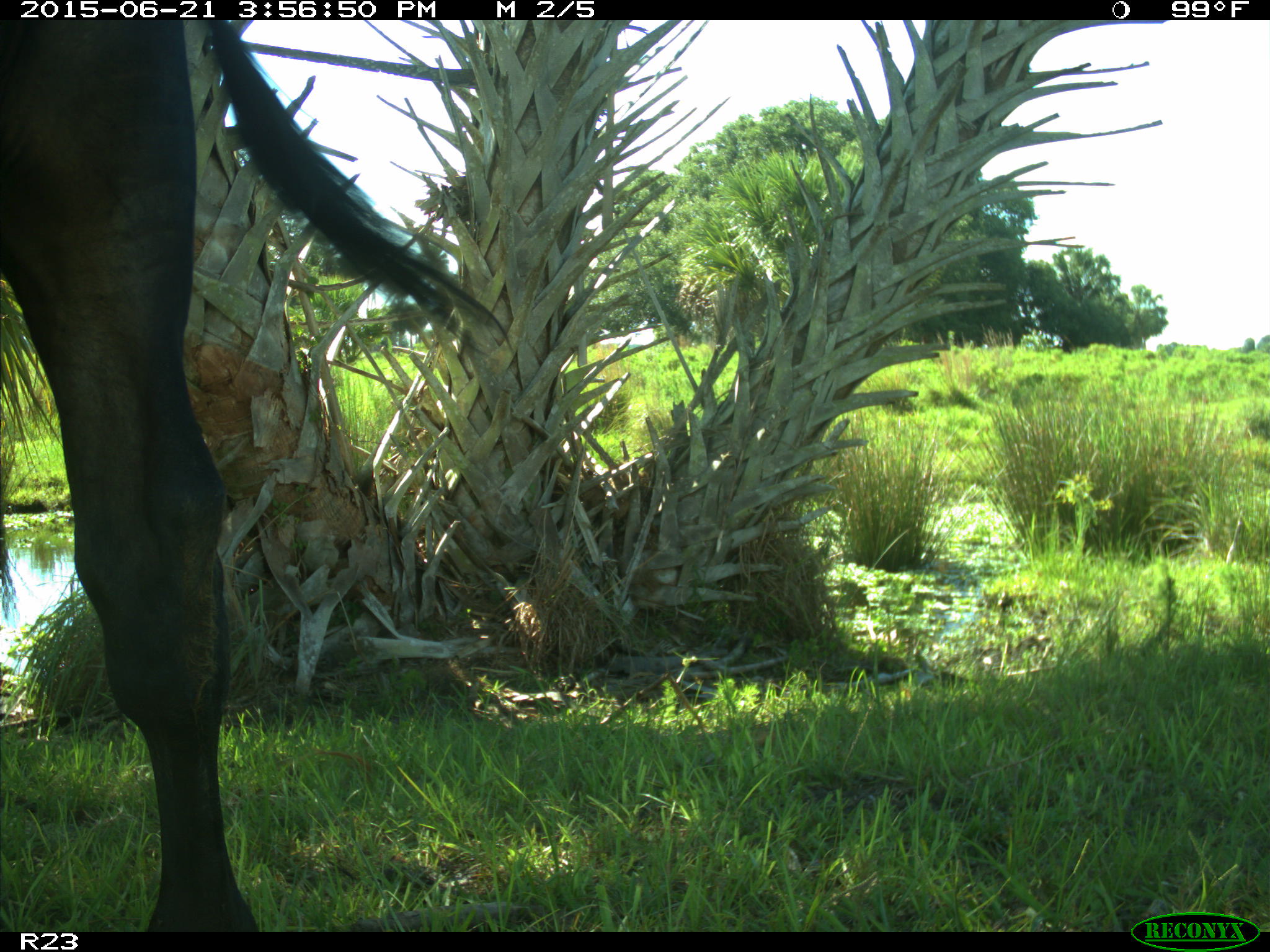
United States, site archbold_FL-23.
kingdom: Animalia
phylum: Chordata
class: Mammalia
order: Artiodactyla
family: Bovidae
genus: Bos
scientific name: Bos taurus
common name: domestic cow